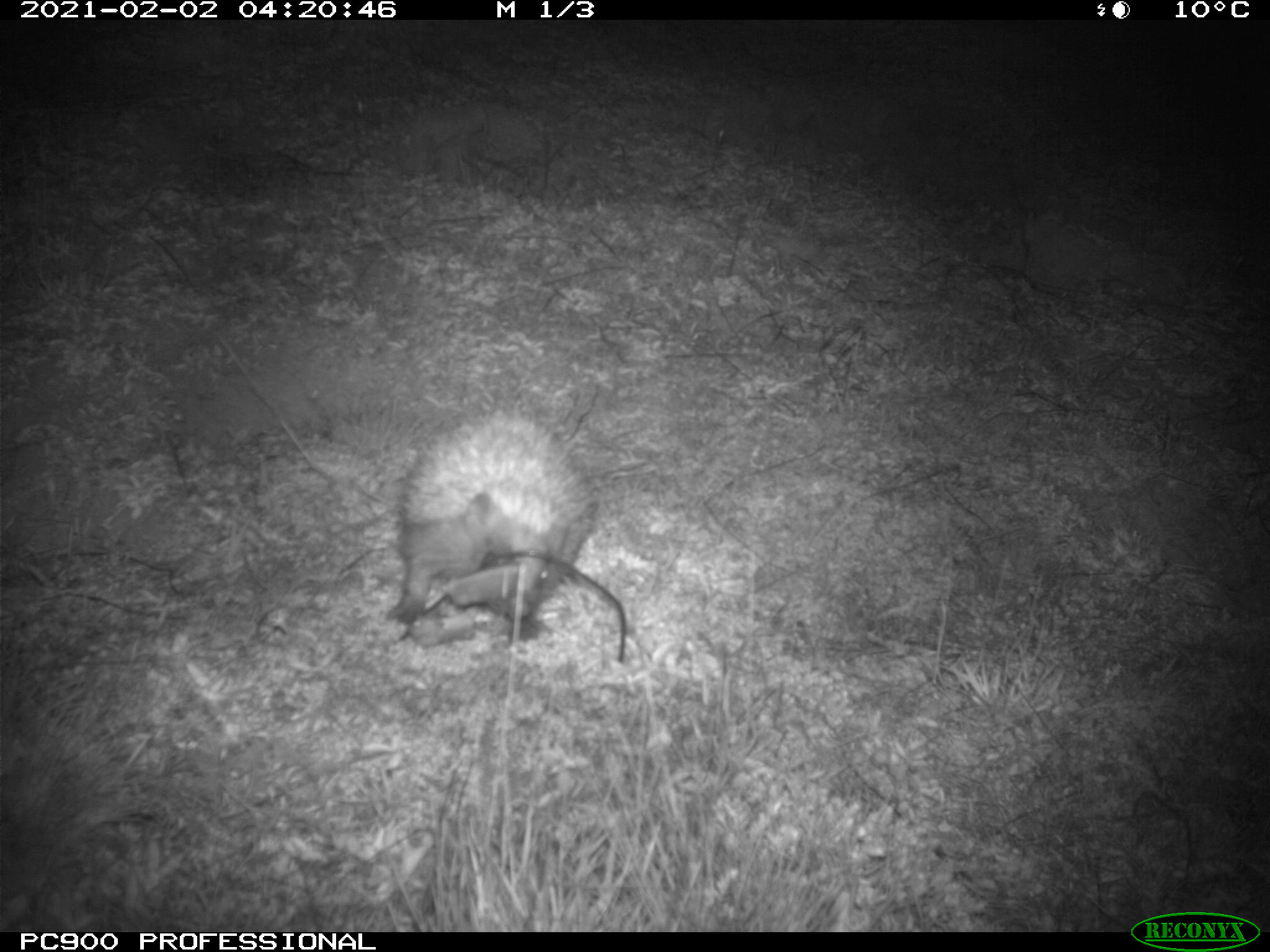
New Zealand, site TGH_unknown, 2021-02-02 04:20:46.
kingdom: Animalia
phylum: Chordata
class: Mammalia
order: Eulipotyphla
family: Erinaceidae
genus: Erinaceus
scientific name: Erinaceus europaeus europaeus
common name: european hedgehog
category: hedgehog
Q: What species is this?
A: Hedgehog (european hedgehog) (Erinaceus europaeus europaeus).